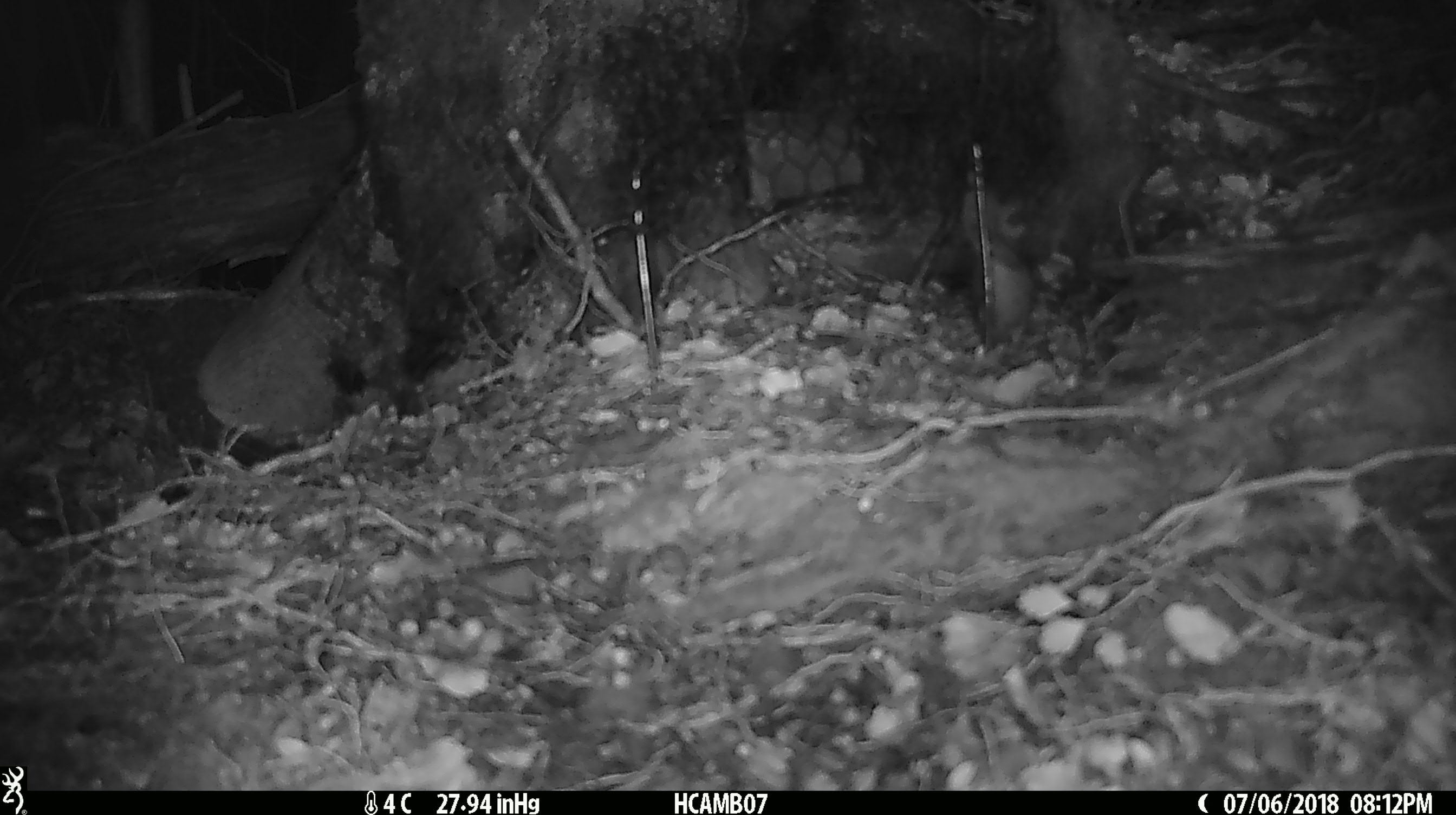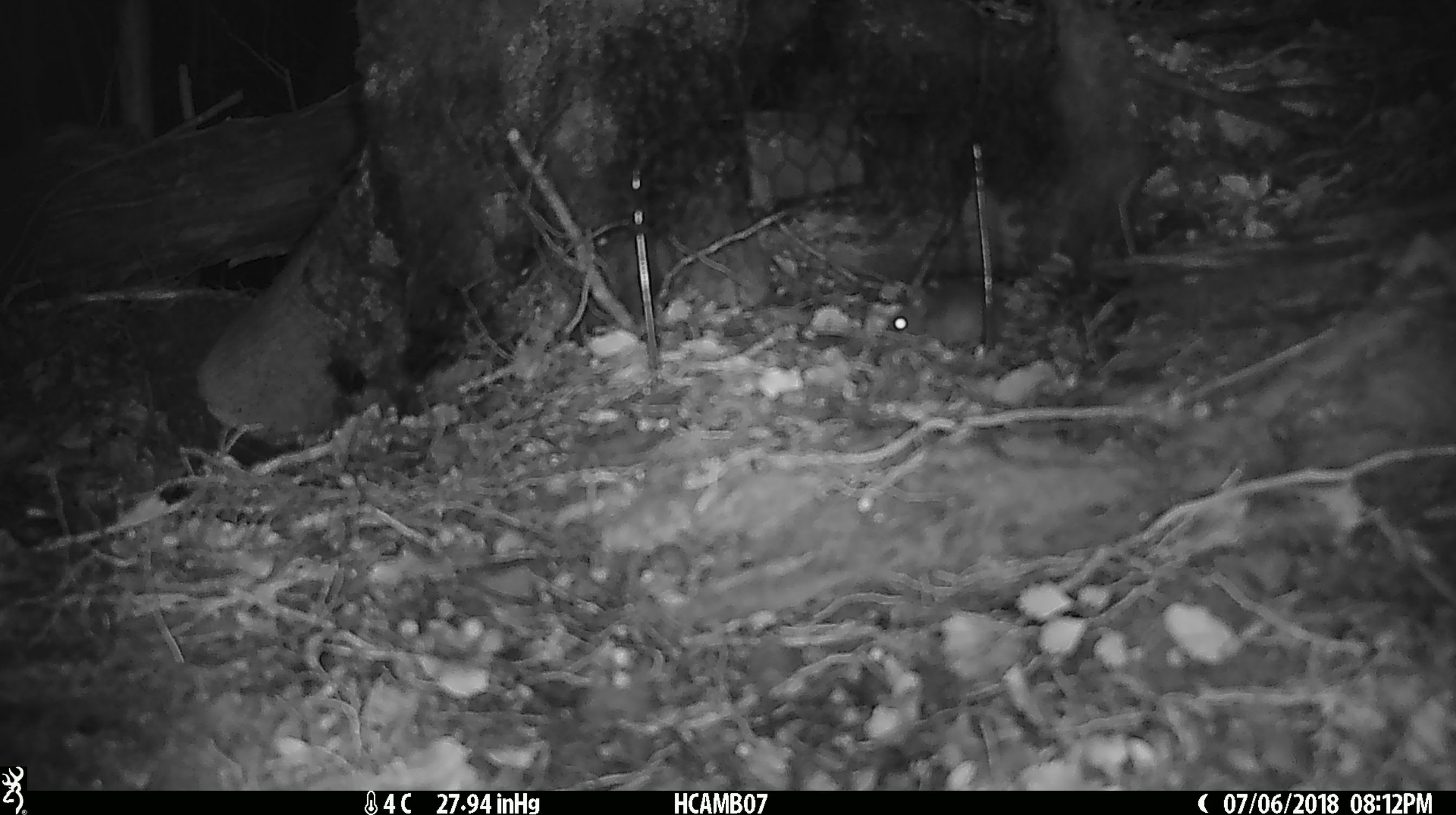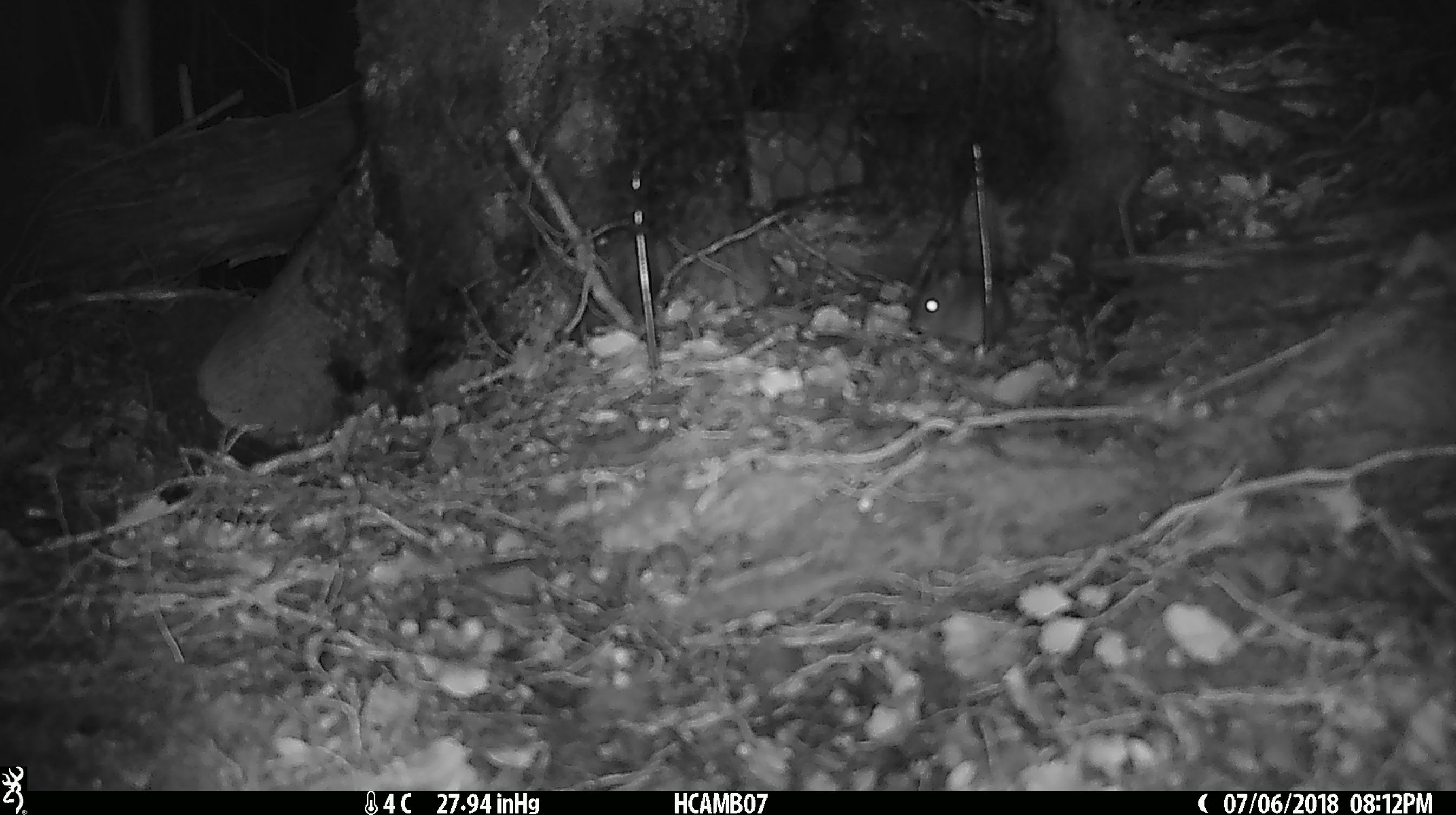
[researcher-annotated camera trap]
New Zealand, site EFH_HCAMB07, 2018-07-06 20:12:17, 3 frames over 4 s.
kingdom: Animalia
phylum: Chordata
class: Mammalia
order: Rodentia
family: Muridae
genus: Mus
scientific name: Mus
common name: mouse